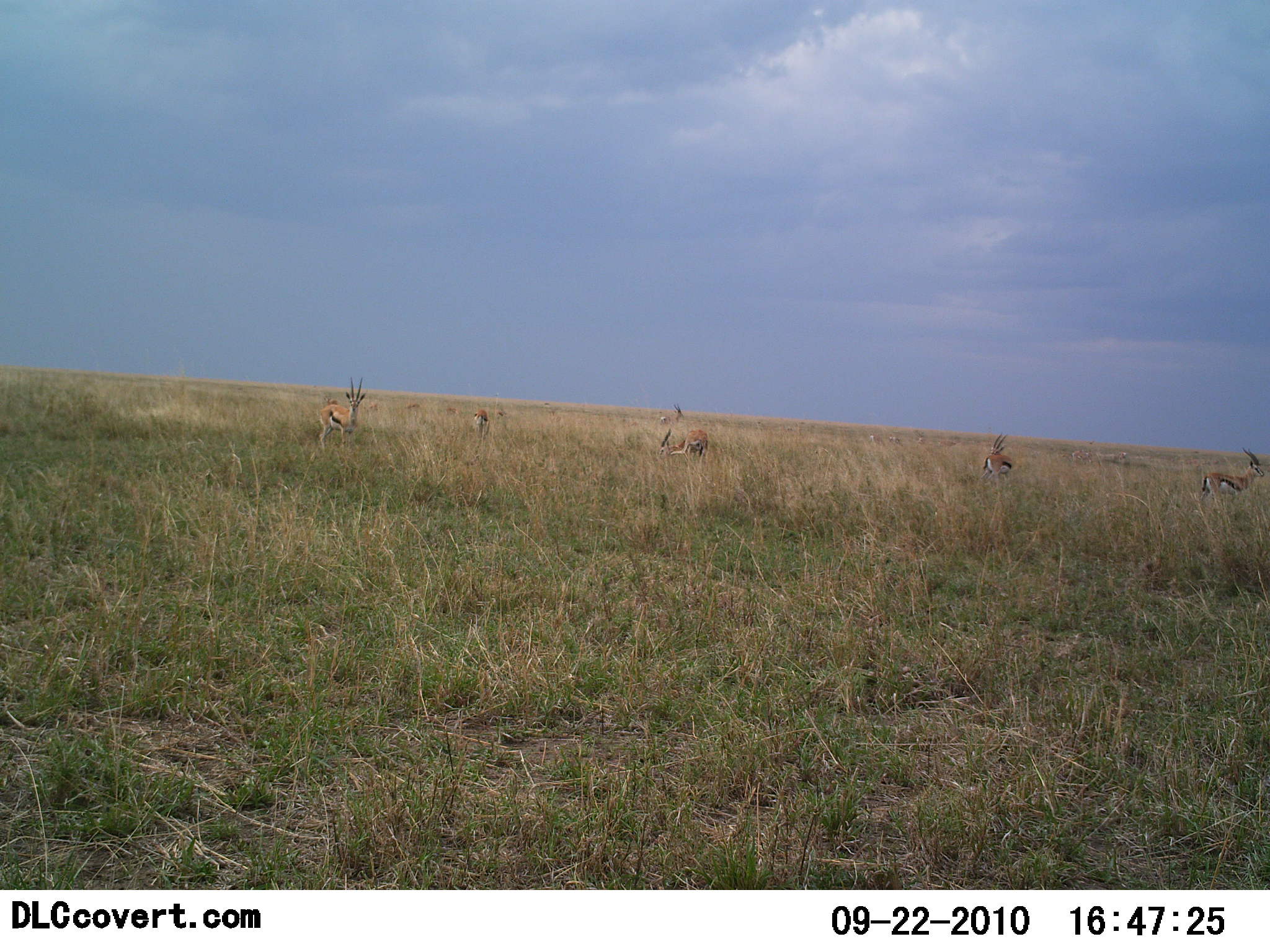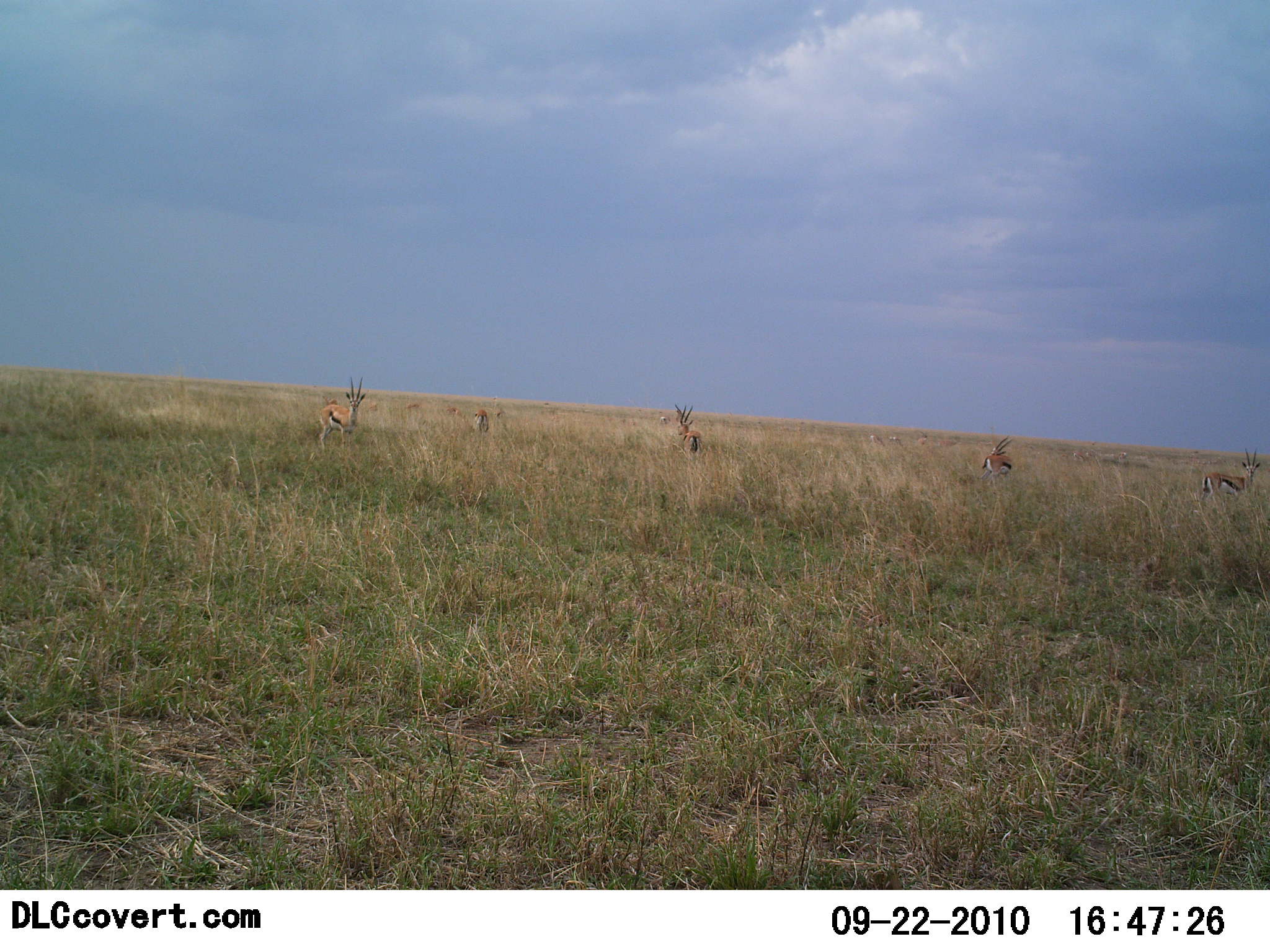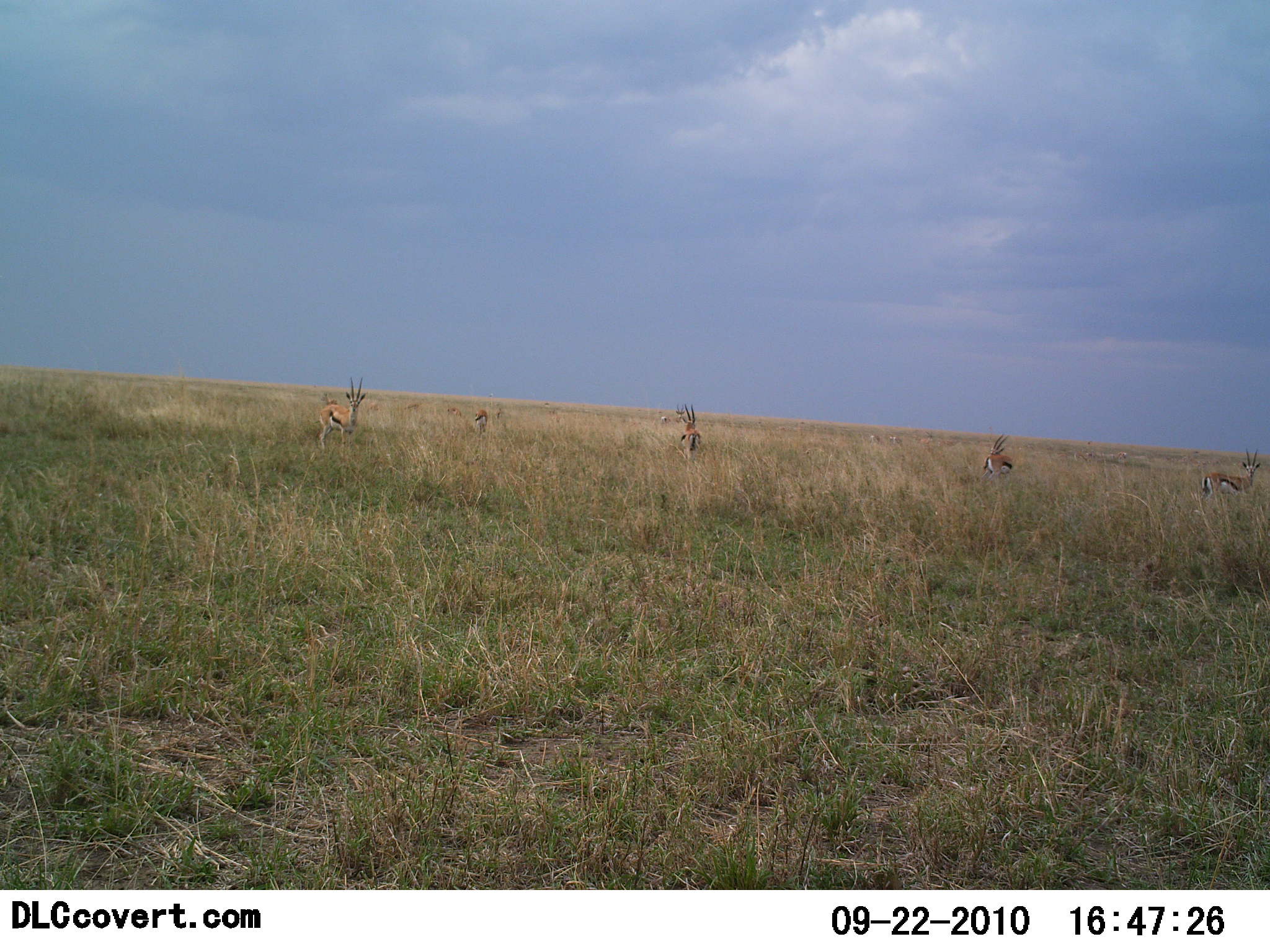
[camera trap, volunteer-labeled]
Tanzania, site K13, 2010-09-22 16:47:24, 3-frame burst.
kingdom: Animalia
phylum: Chordata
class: Mammalia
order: Artiodactyla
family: Bovidae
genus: Eudorcas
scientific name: Eudorcas thomsonii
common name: thomson's gazelle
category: gazellethomsons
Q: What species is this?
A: Gazellethomsons (thomson's gazelle) (Eudorcas thomsonii).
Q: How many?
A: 5.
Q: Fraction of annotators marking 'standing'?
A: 94%.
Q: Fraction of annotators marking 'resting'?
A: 0%.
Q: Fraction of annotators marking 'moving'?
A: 6%.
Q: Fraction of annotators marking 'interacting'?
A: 0%.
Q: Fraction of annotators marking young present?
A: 0%.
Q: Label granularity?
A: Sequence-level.